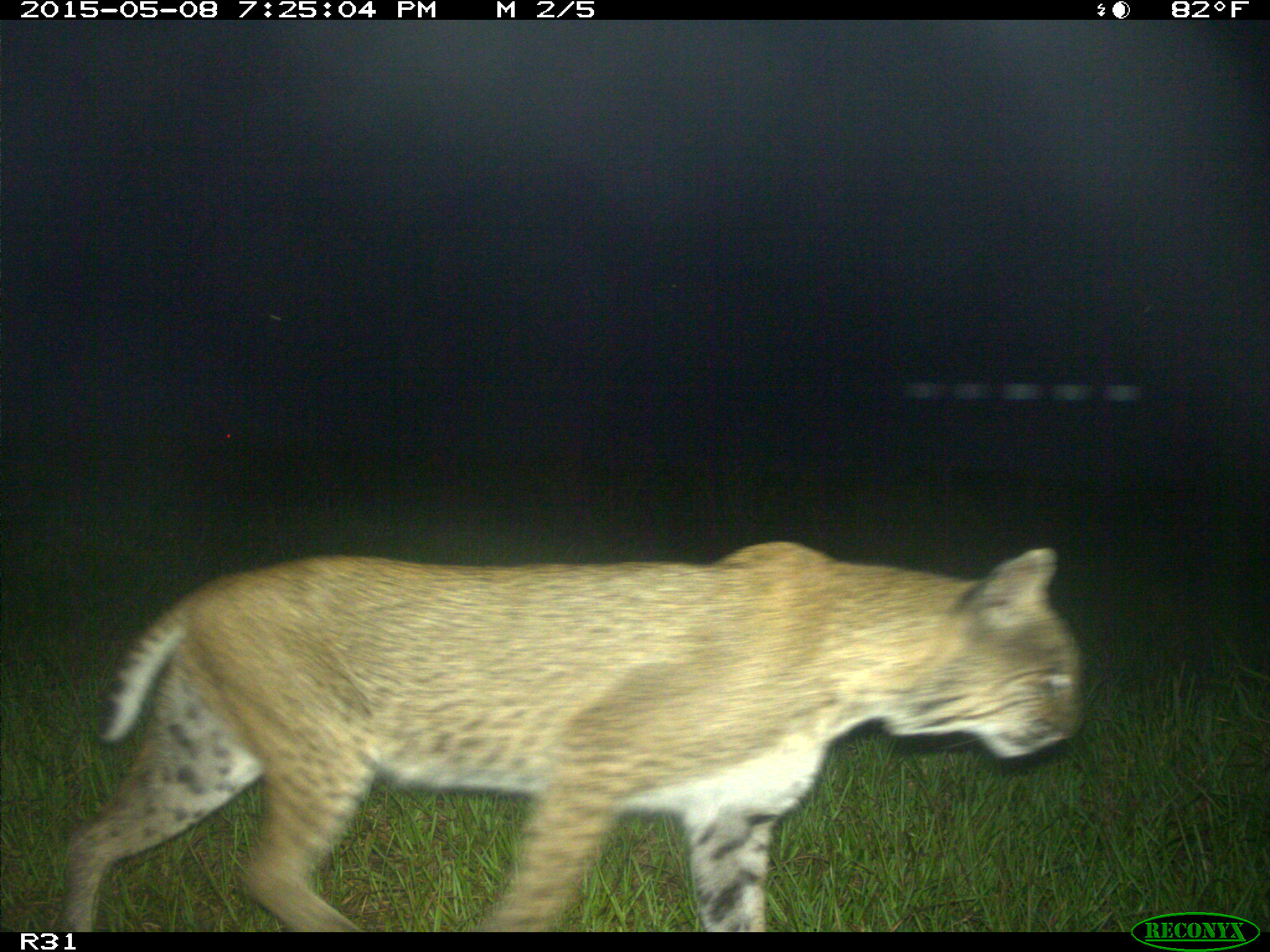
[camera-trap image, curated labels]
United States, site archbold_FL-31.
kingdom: Animalia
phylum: Chordata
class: Mammalia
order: Carnivora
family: Felidae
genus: Lynx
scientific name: Lynx rufus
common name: bobcat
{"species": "Lynx rufus (bobcat)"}